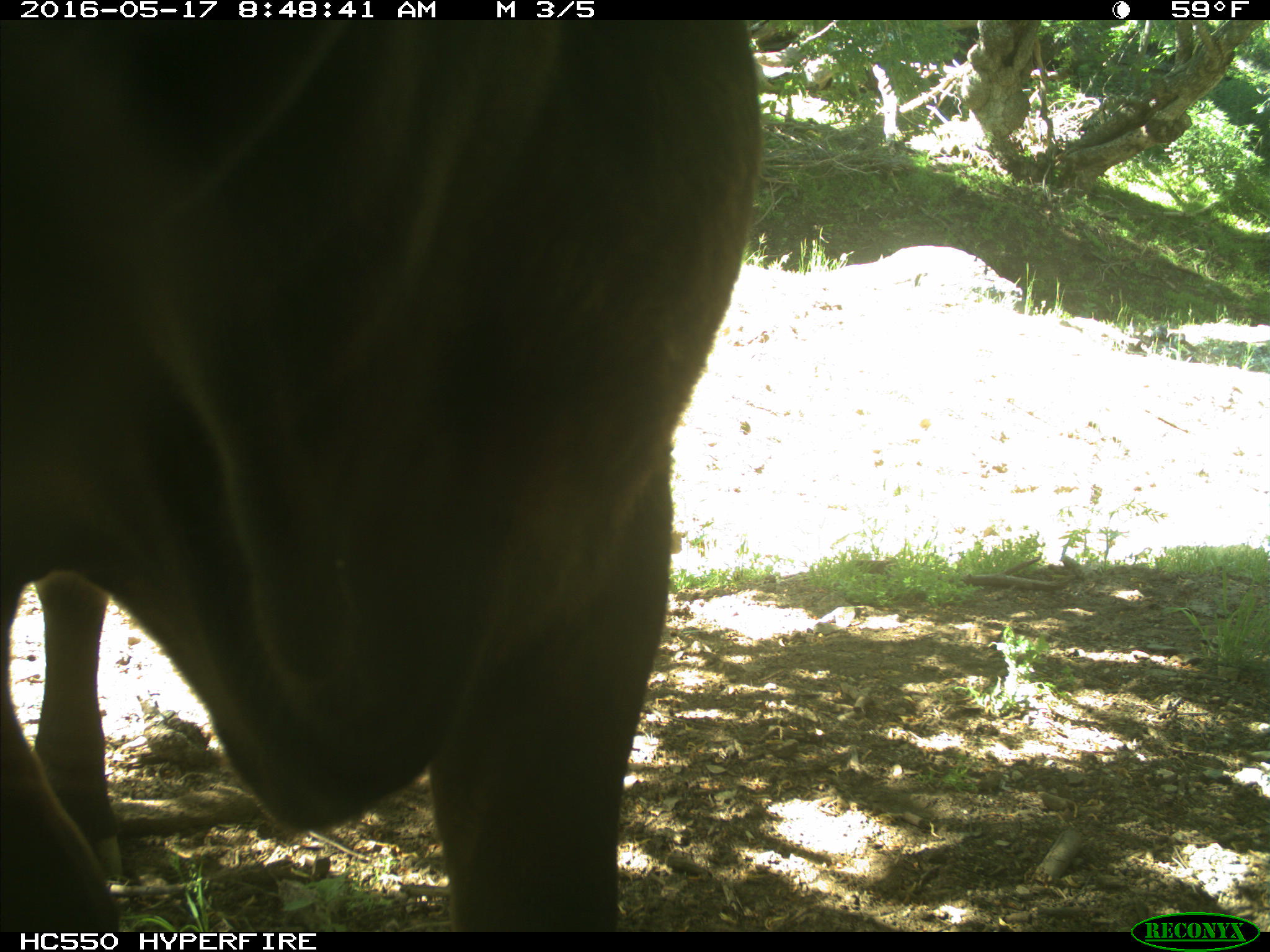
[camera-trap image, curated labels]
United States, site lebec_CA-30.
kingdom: Animalia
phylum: Chordata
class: Mammalia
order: Artiodactyla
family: Bovidae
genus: Bos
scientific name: Bos taurus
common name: domestic cow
Bos taurus (domestic cow).